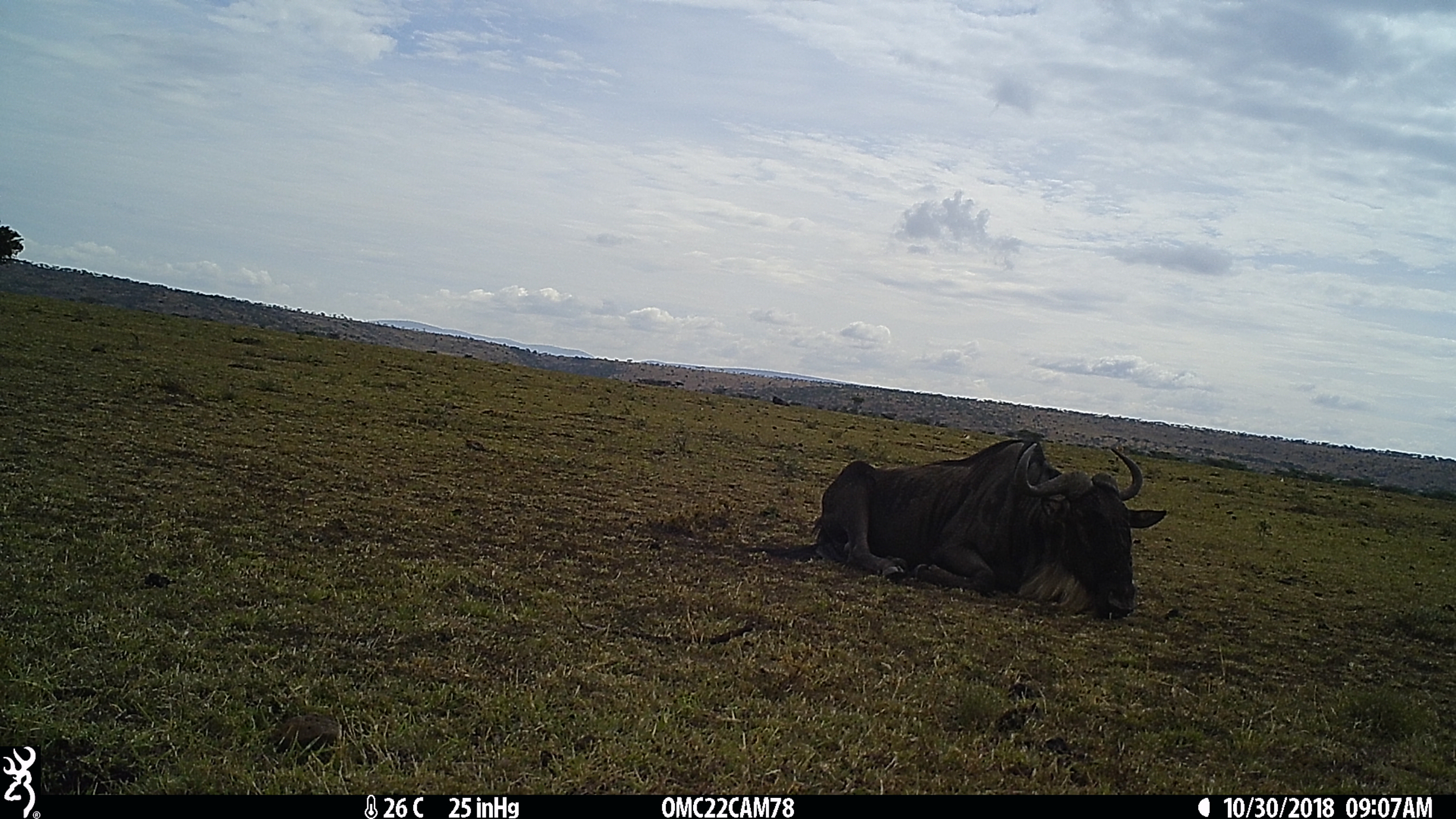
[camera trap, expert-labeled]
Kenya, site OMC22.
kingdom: Animalia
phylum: Chordata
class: Mammalia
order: Artiodactyla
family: Bovidae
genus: Connochaetes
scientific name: Connochaetes taurinus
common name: blue wildebeest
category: wildebeest